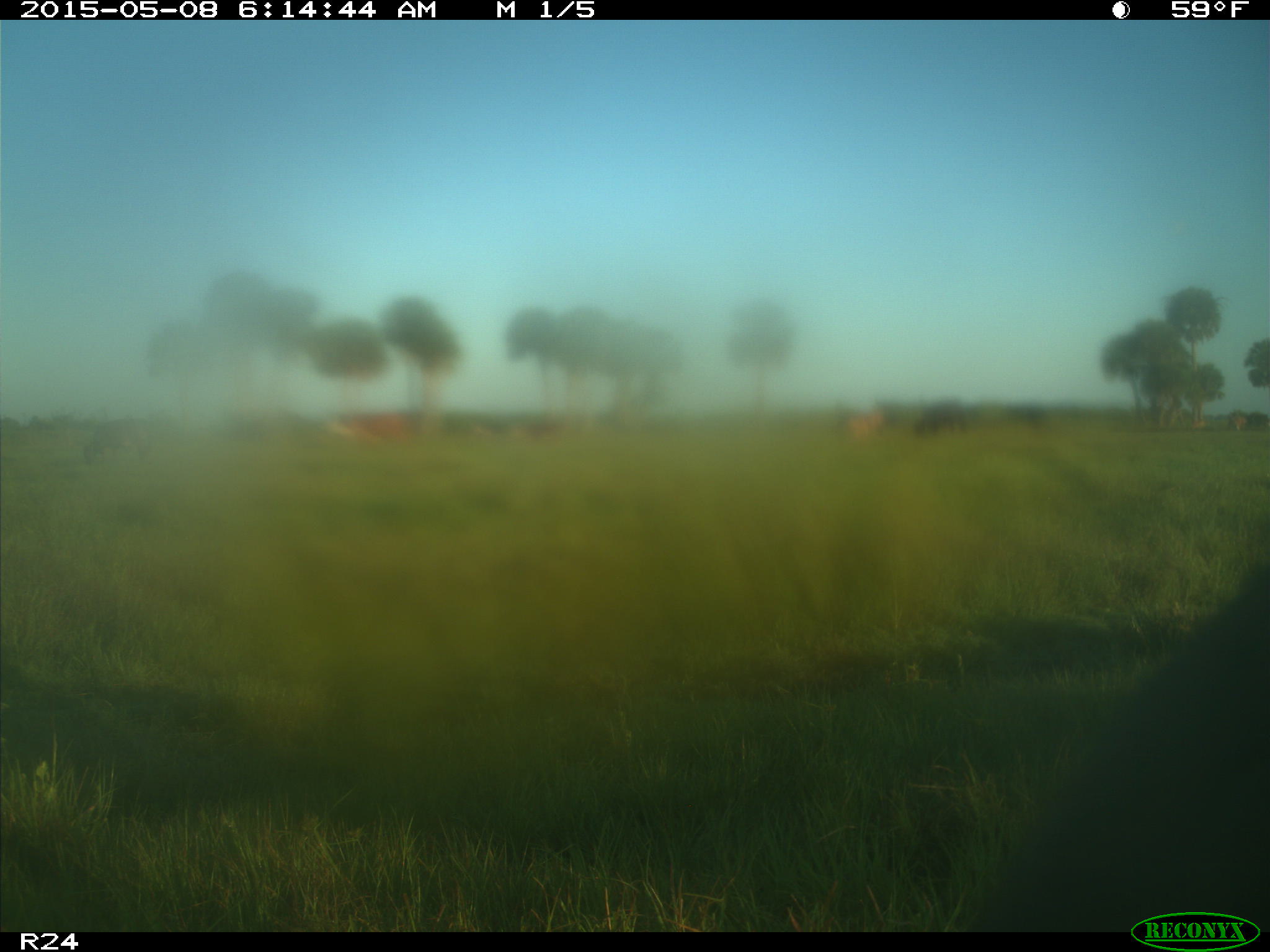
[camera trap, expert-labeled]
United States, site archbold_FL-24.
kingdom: Animalia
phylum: Chordata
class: Mammalia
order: Artiodactyla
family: Bovidae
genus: Bos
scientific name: Bos taurus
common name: domestic cow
Bos taurus (domestic cow).